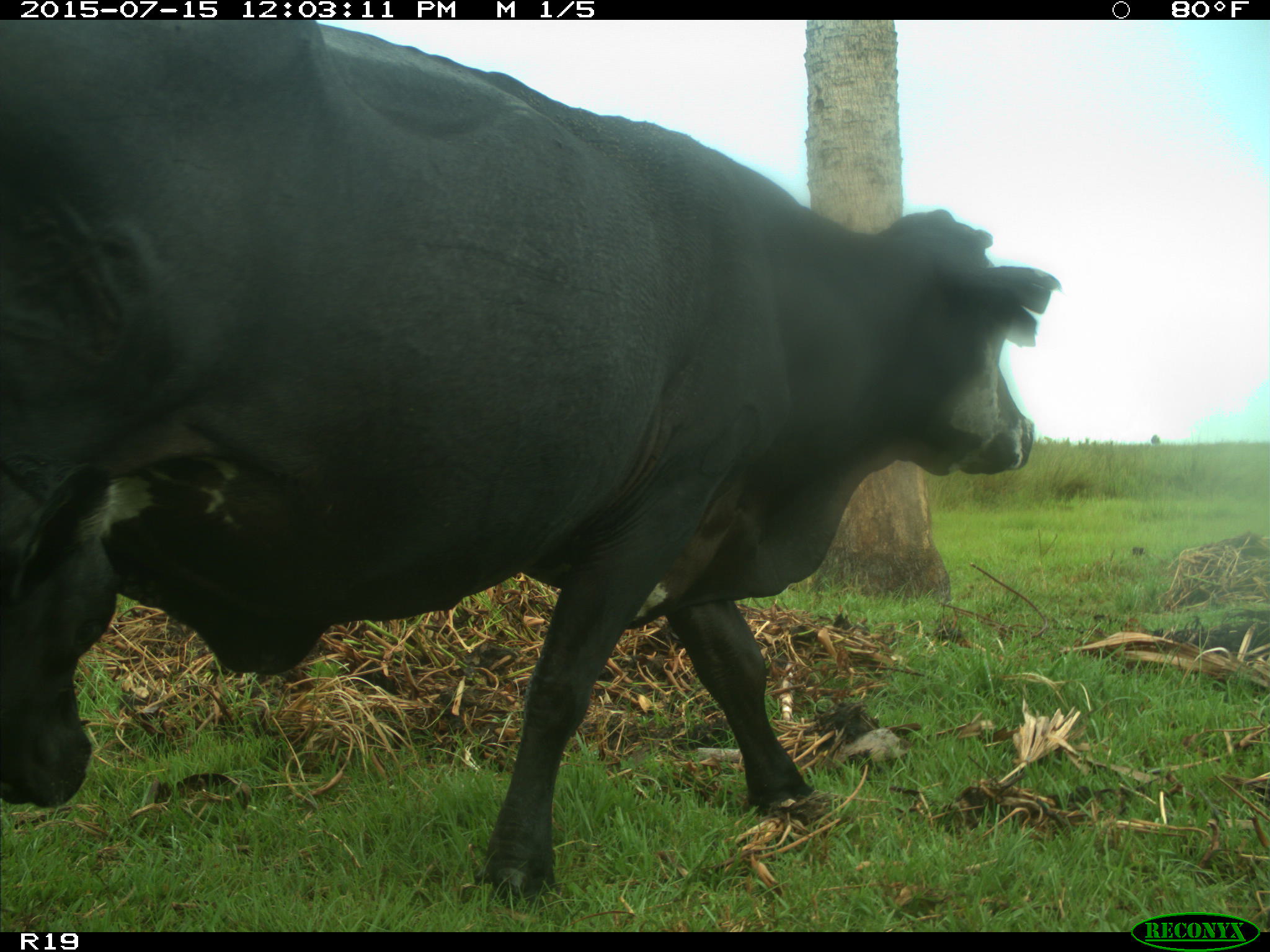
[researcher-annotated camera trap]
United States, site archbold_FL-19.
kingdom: Animalia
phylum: Chordata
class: Mammalia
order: Artiodactyla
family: Bovidae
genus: Bos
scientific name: Bos taurus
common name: domestic cow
Bos taurus (domestic cow).